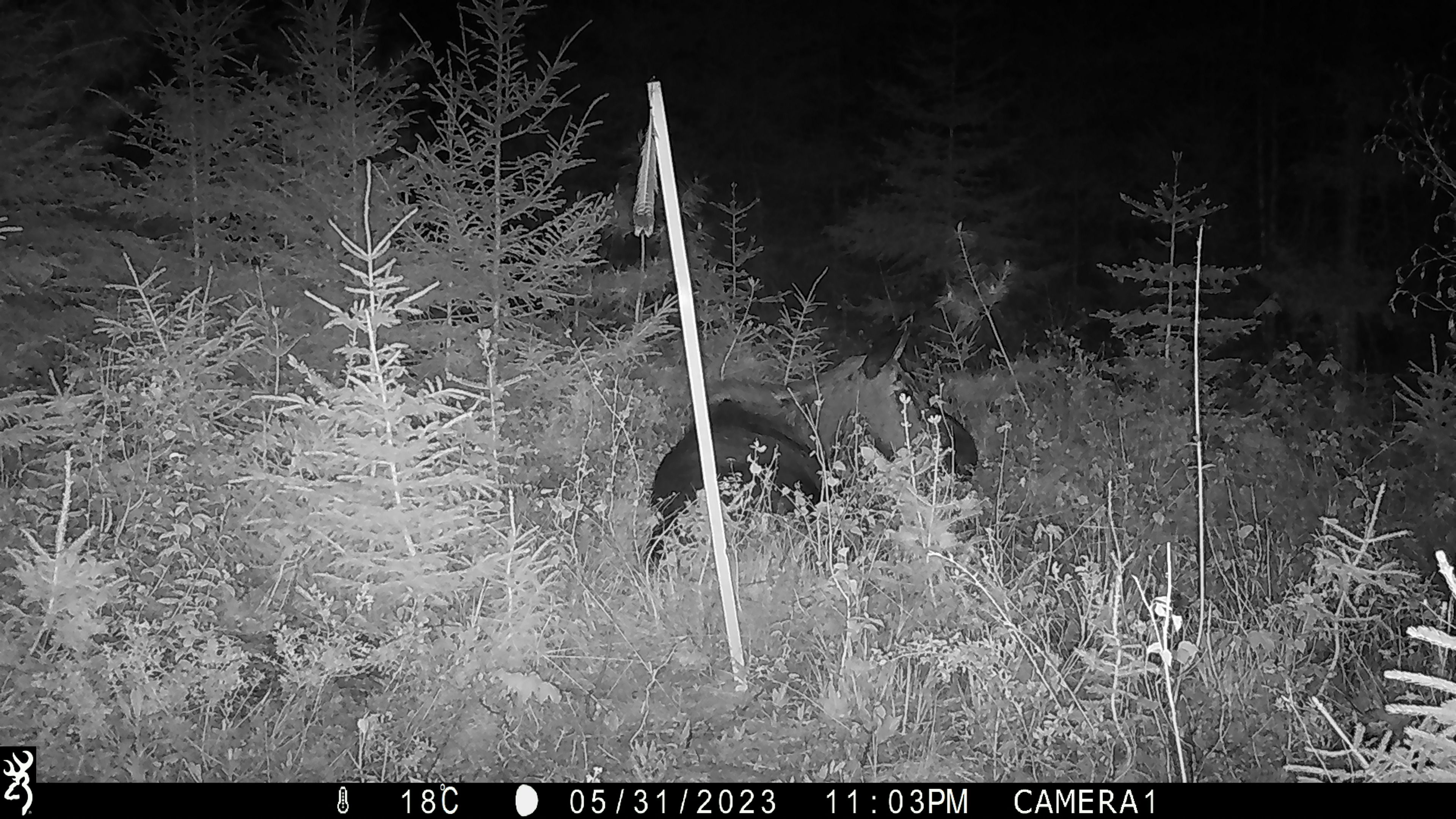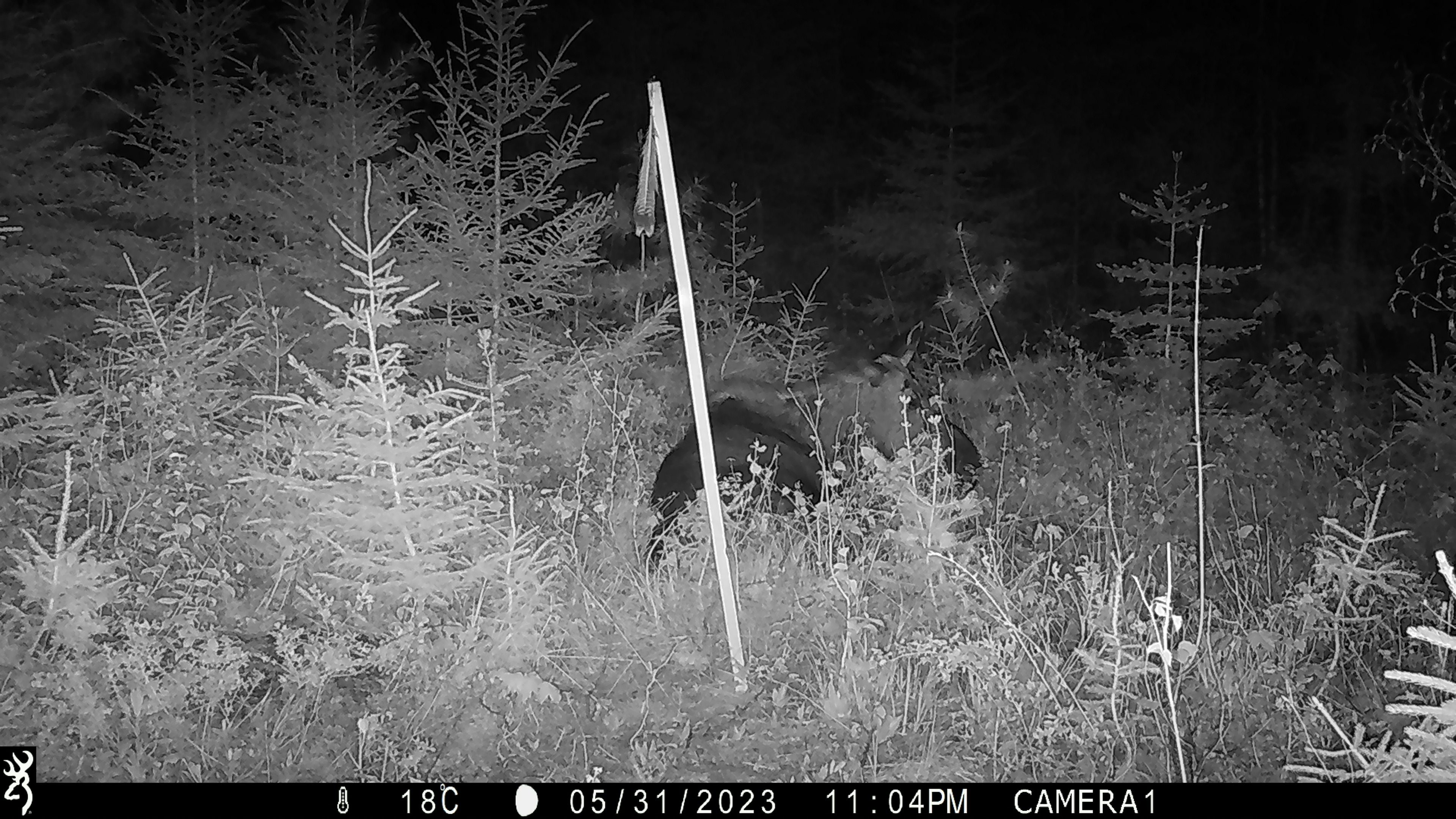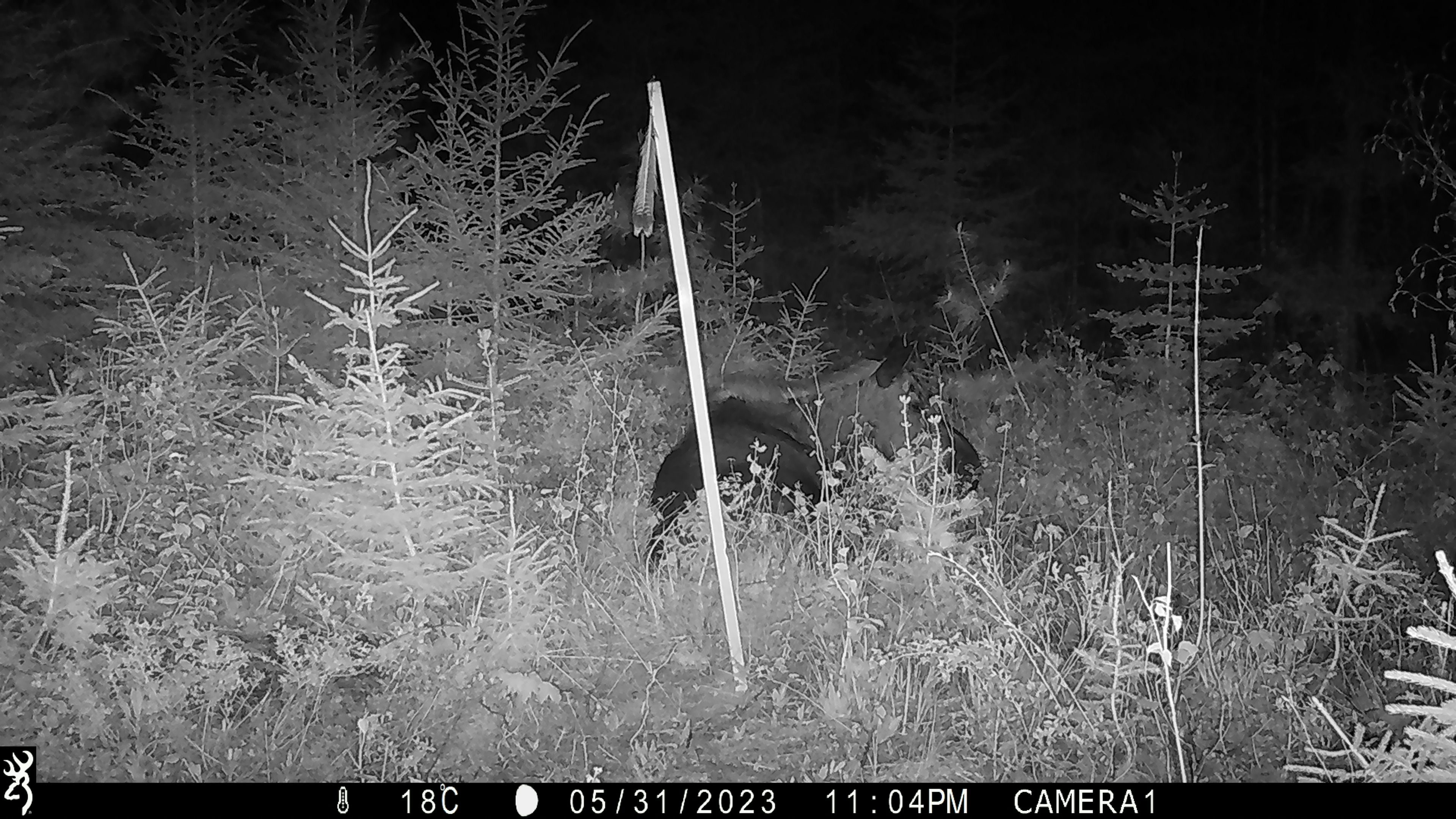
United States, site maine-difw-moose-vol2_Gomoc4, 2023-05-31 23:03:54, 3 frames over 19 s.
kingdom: Animalia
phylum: Chordata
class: Mammalia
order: Artiodactyla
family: Cervidae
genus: Alces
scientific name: Alces alces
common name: moose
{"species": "moose (Alces alces)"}